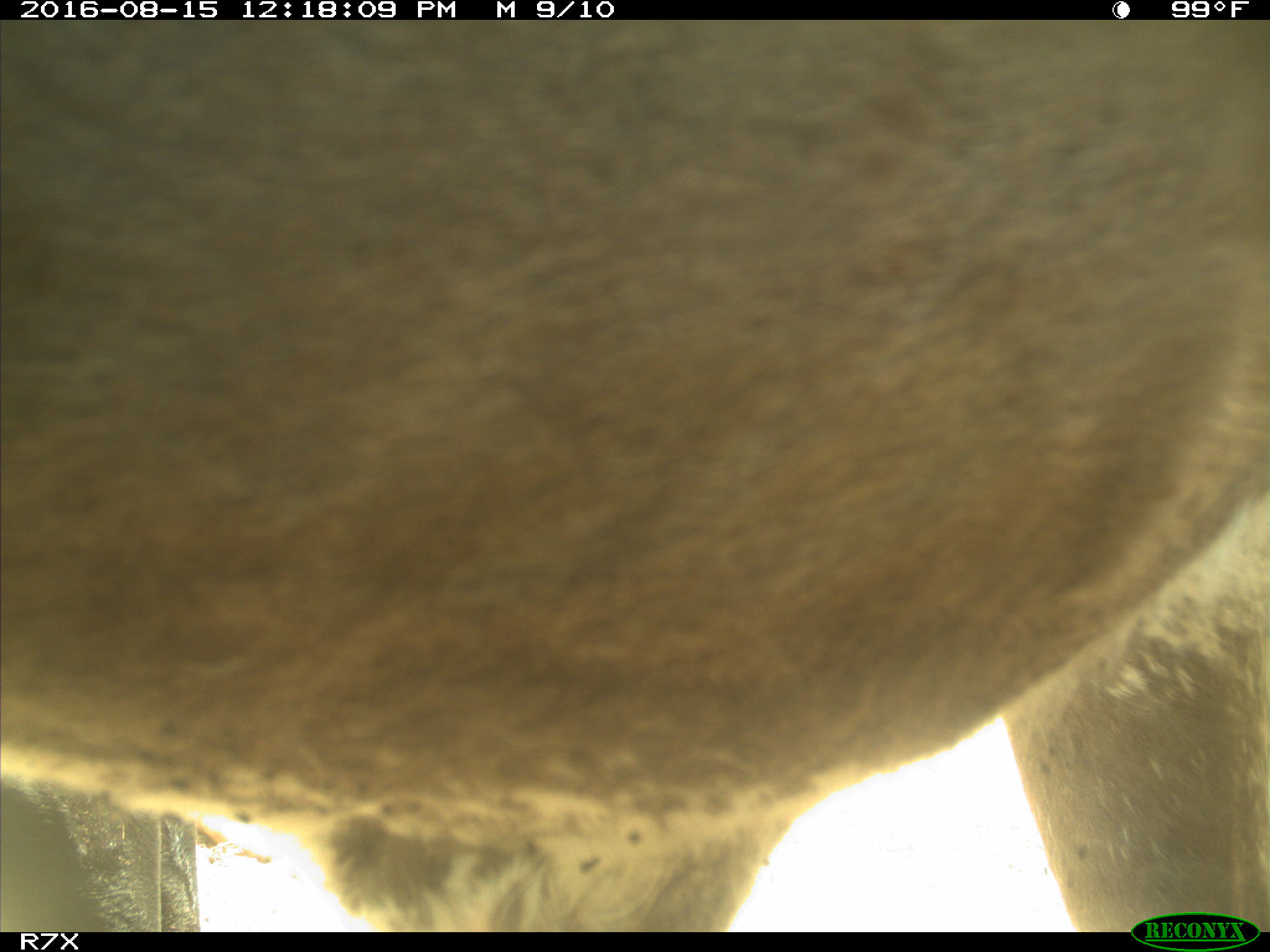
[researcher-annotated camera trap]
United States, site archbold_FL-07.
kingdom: Animalia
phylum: Chordata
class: Mammalia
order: Artiodactyla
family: Bovidae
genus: Bos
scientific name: Bos taurus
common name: domestic cow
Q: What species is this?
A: Bos taurus (domestic cow).